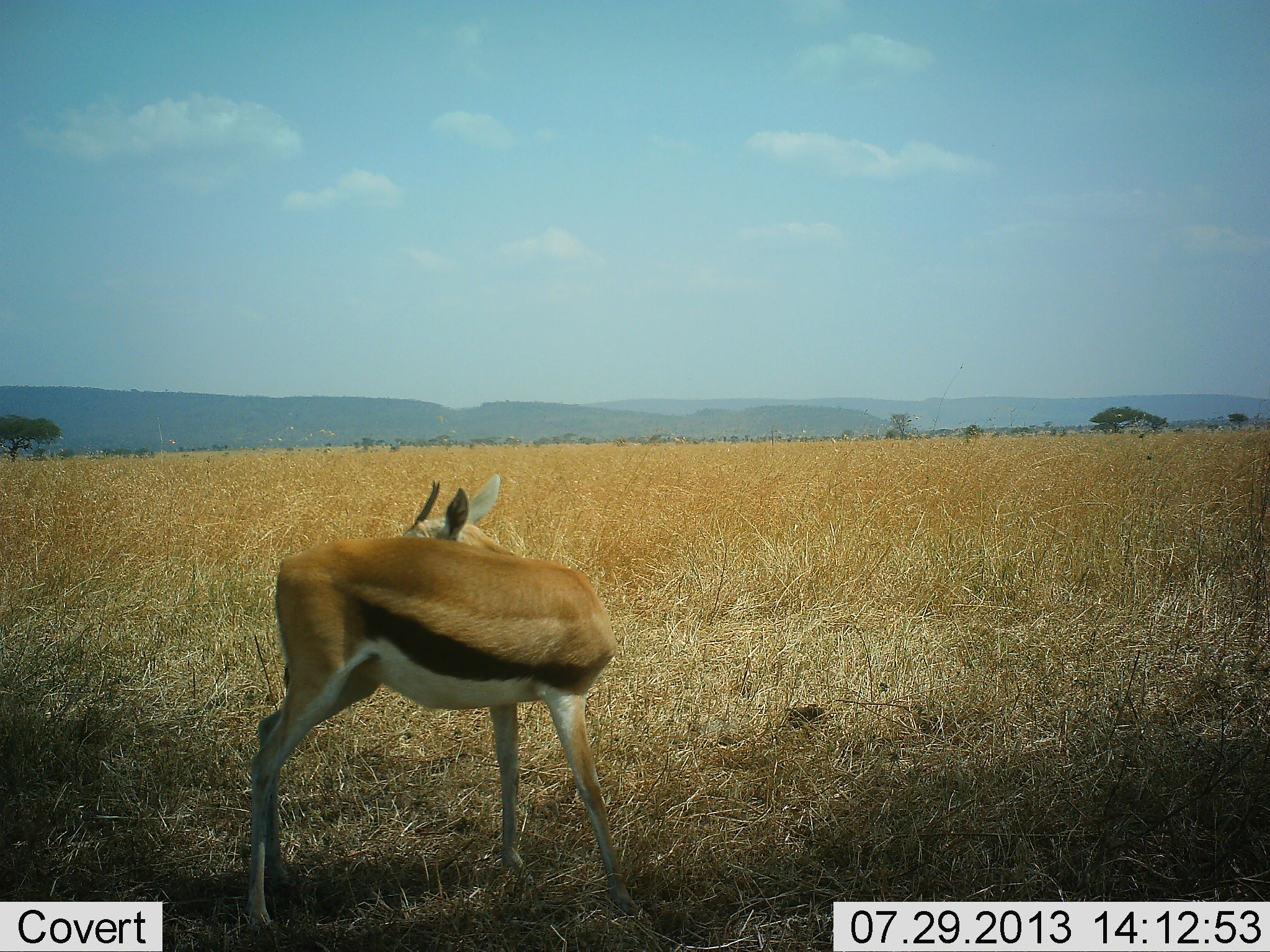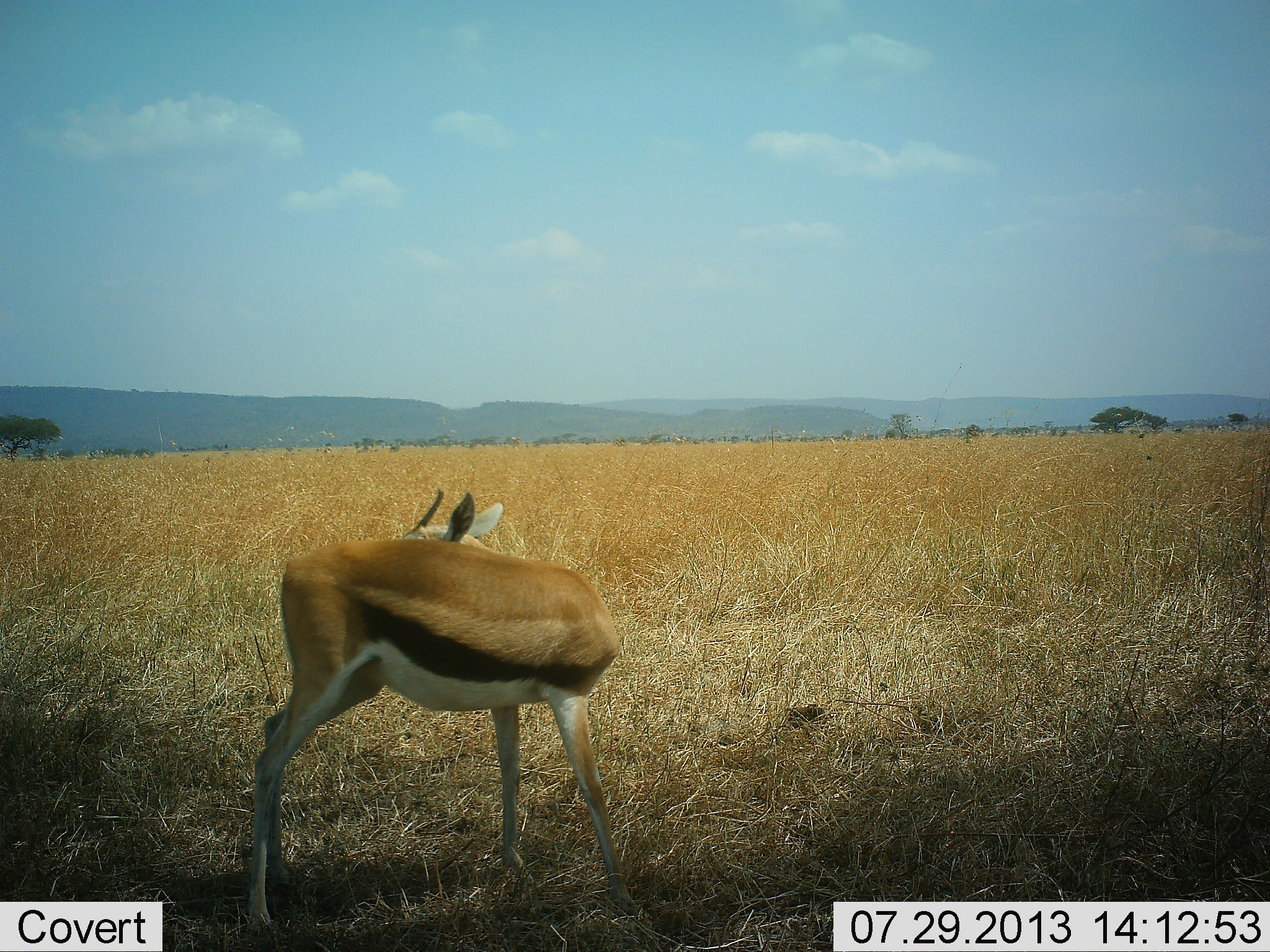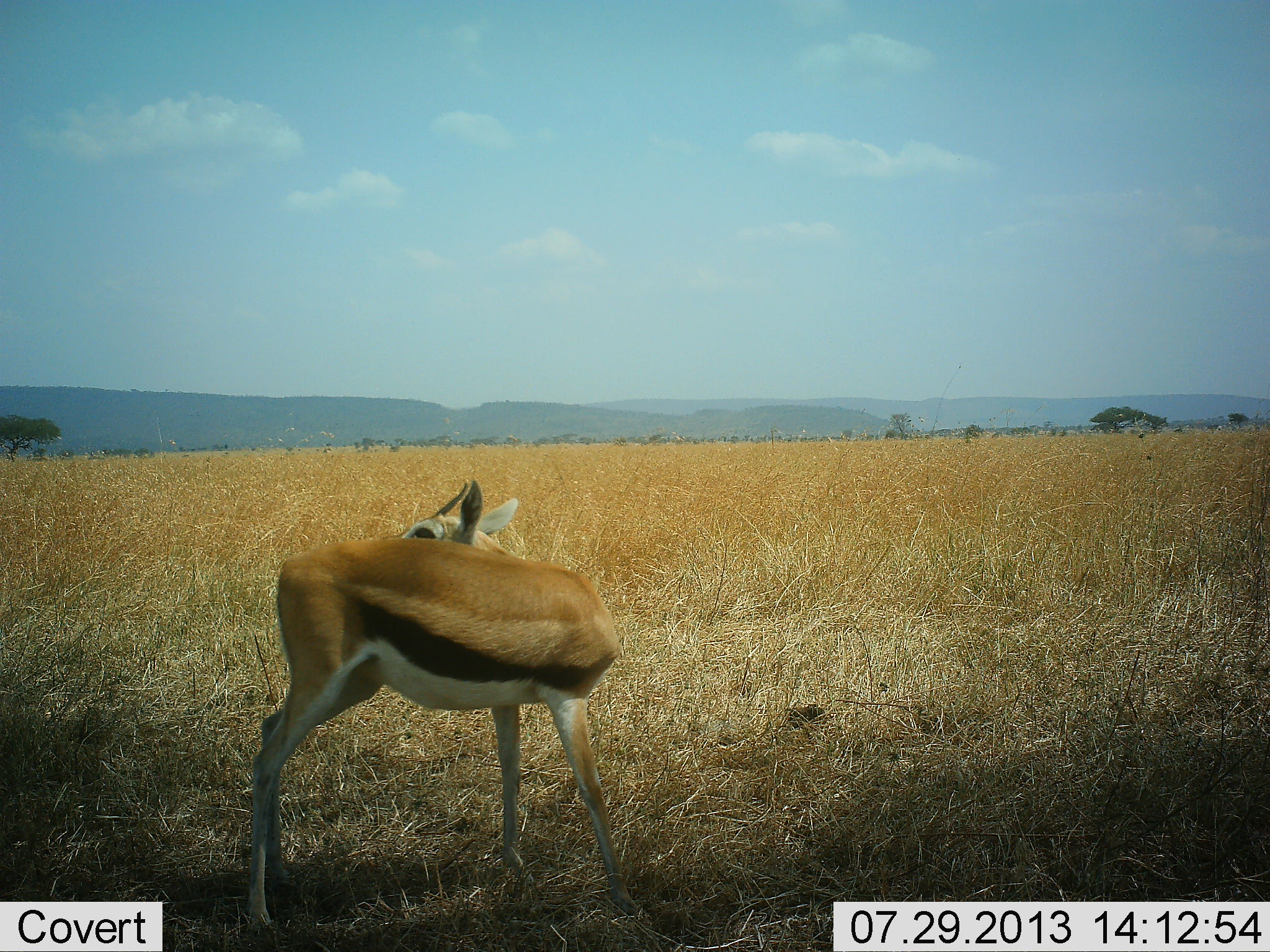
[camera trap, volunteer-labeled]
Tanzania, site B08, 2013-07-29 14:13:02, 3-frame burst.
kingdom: Animalia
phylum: Chordata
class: Mammalia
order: Artiodactyla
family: Bovidae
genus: Eudorcas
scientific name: Eudorcas thomsonii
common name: thomson's gazelle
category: gazellethomsons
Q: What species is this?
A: Gazellethomsons (thomson's gazelle) (Eudorcas thomsonii).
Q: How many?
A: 1.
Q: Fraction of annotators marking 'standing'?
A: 94%.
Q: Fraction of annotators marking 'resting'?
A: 6%.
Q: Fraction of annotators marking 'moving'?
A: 6%.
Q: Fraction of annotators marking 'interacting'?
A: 0%.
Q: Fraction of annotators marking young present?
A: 0%.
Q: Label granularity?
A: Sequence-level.